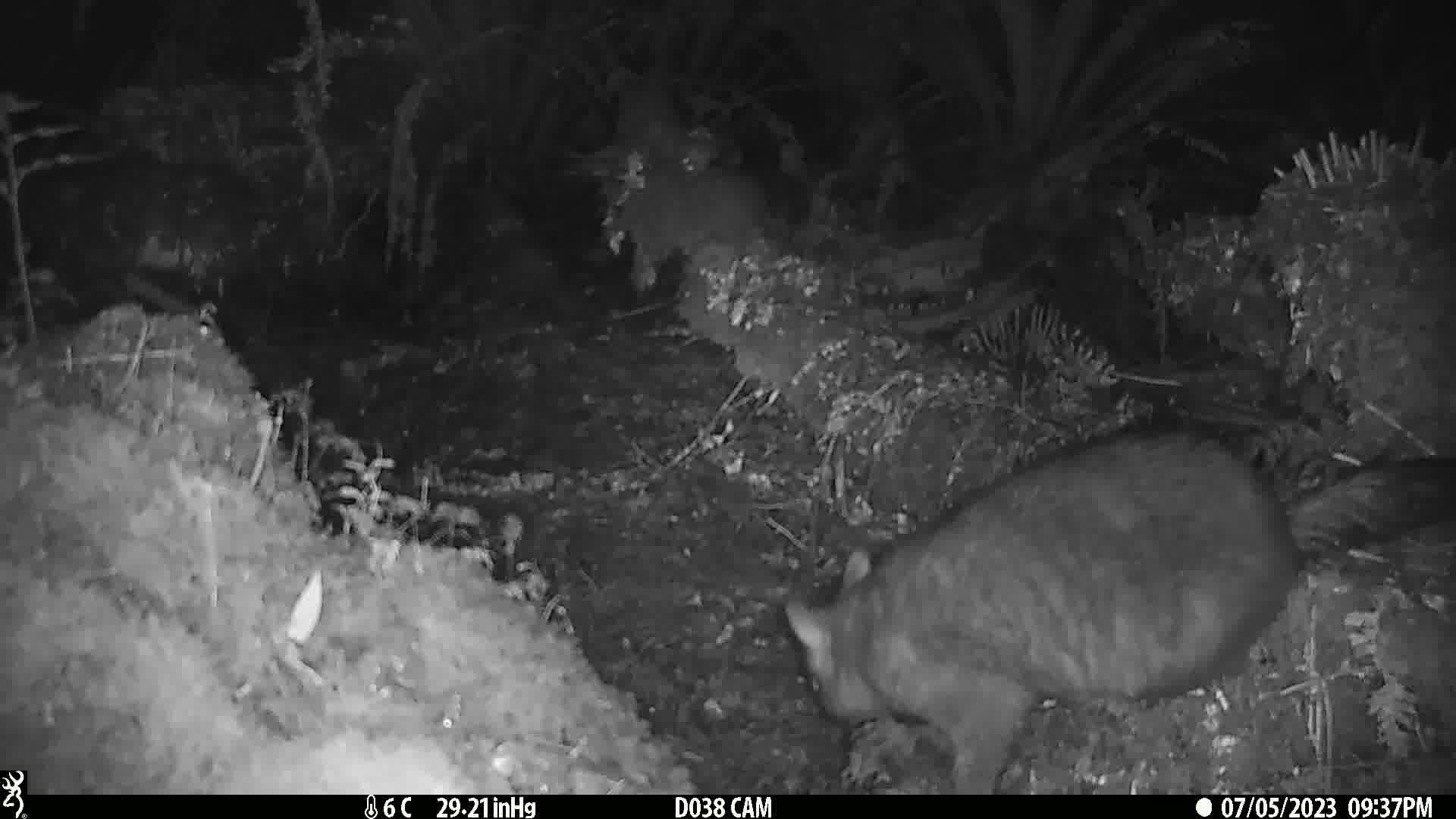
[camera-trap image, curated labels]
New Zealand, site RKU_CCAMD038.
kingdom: Animalia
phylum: Chordata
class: Mammalia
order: Diprotodontia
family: Phalangeridae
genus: Trichosurus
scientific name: Trichosurus vulpecula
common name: common brushtail possum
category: possum